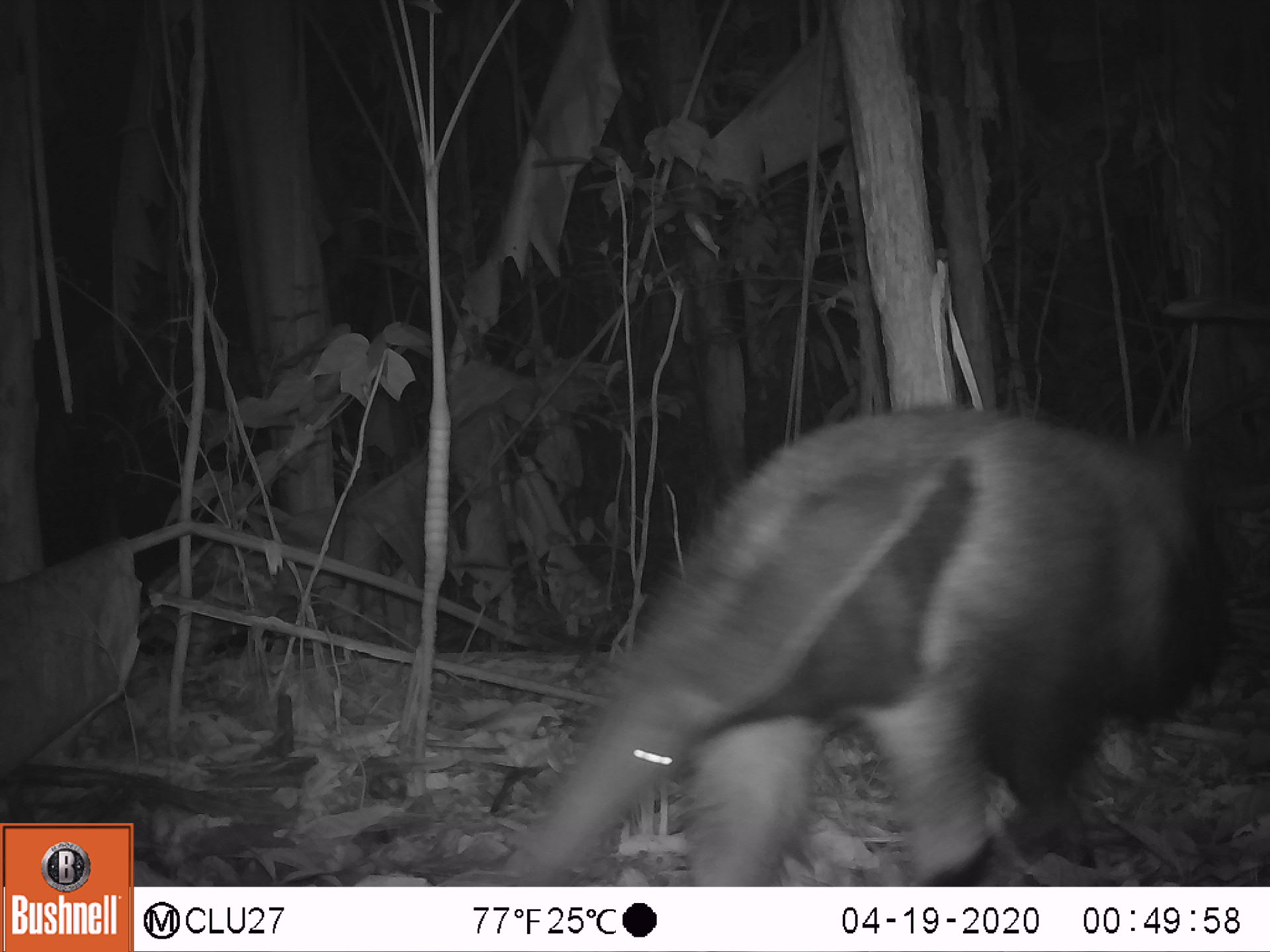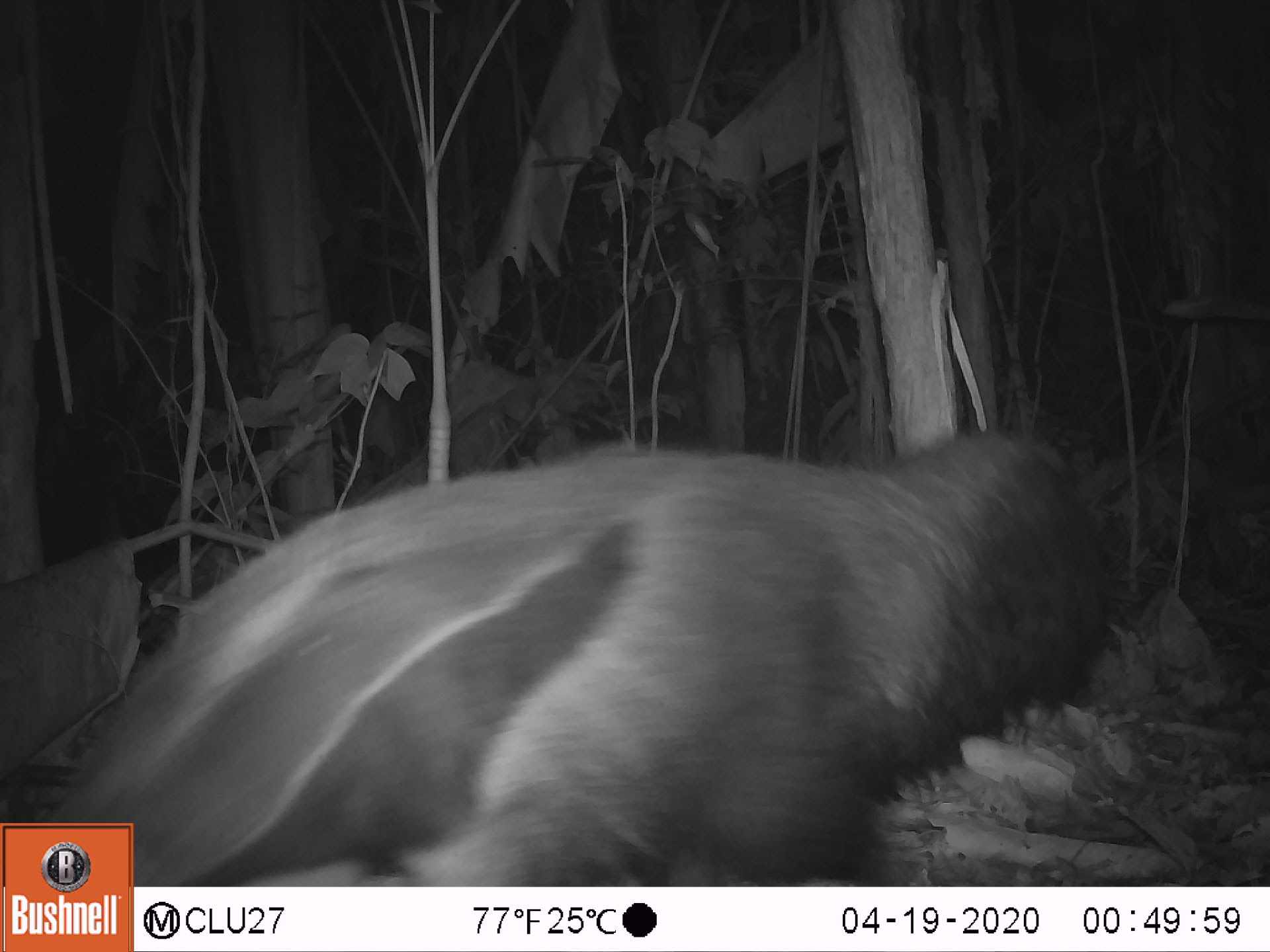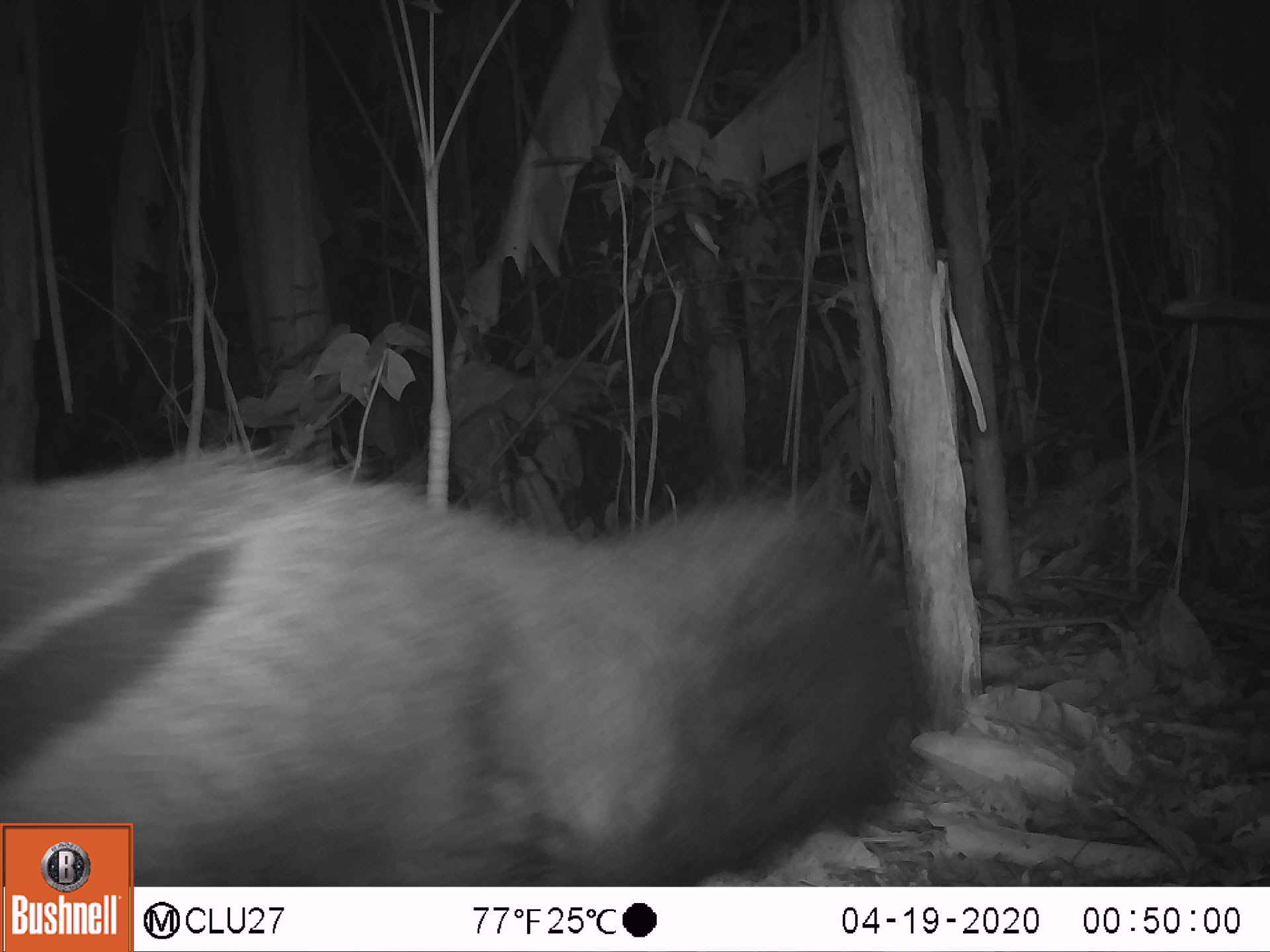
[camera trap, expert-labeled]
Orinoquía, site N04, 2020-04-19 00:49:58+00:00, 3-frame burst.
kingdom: Animalia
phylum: Chordata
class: Mammalia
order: Pilosa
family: Myrmecophagidae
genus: Myrmecophaga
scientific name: Myrmecophaga tridactyla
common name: giant anteater